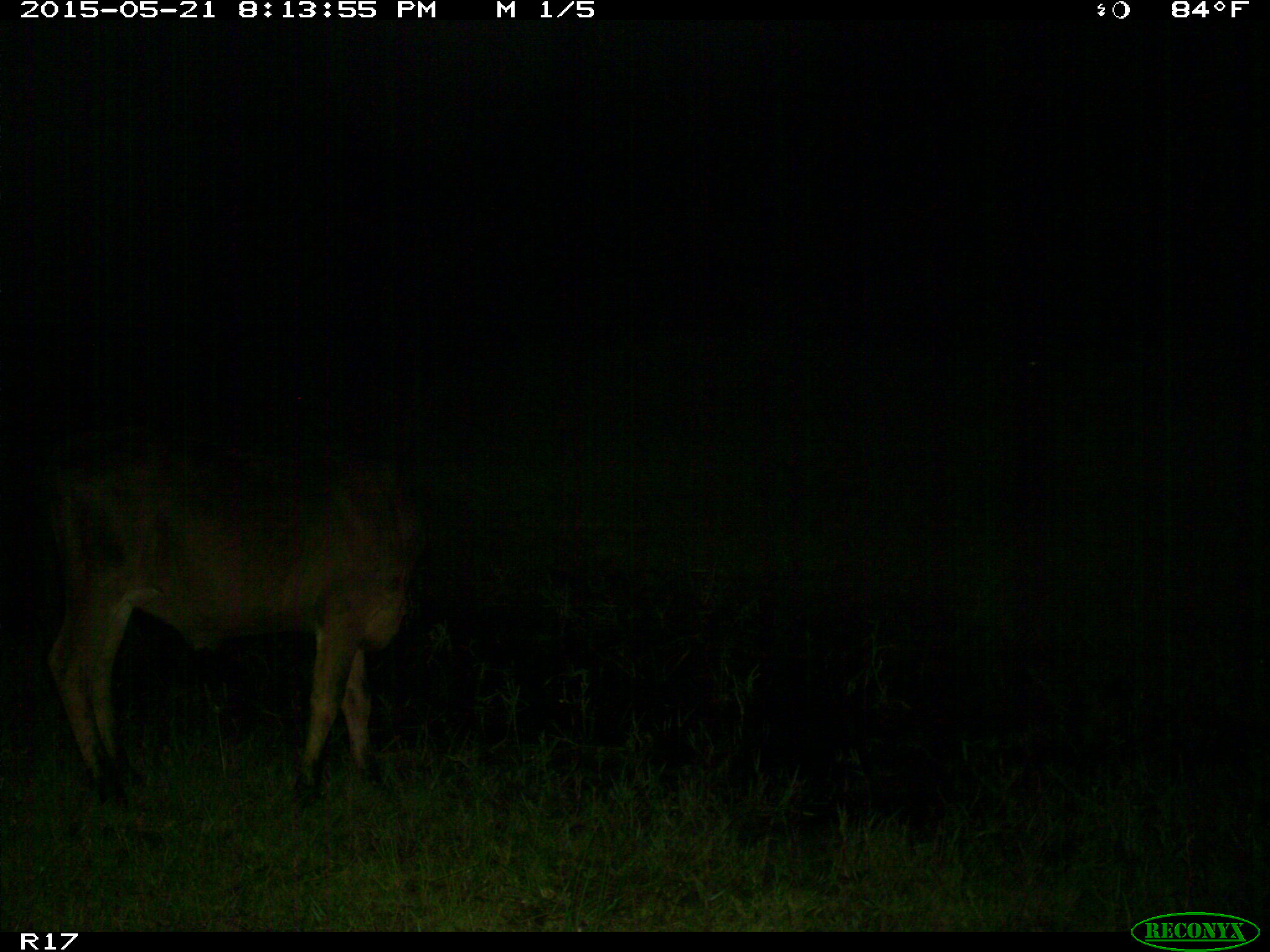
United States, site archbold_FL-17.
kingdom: Animalia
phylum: Chordata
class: Mammalia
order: Artiodactyla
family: Bovidae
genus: Bos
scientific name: Bos taurus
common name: domestic cow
Bos taurus (domestic cow).